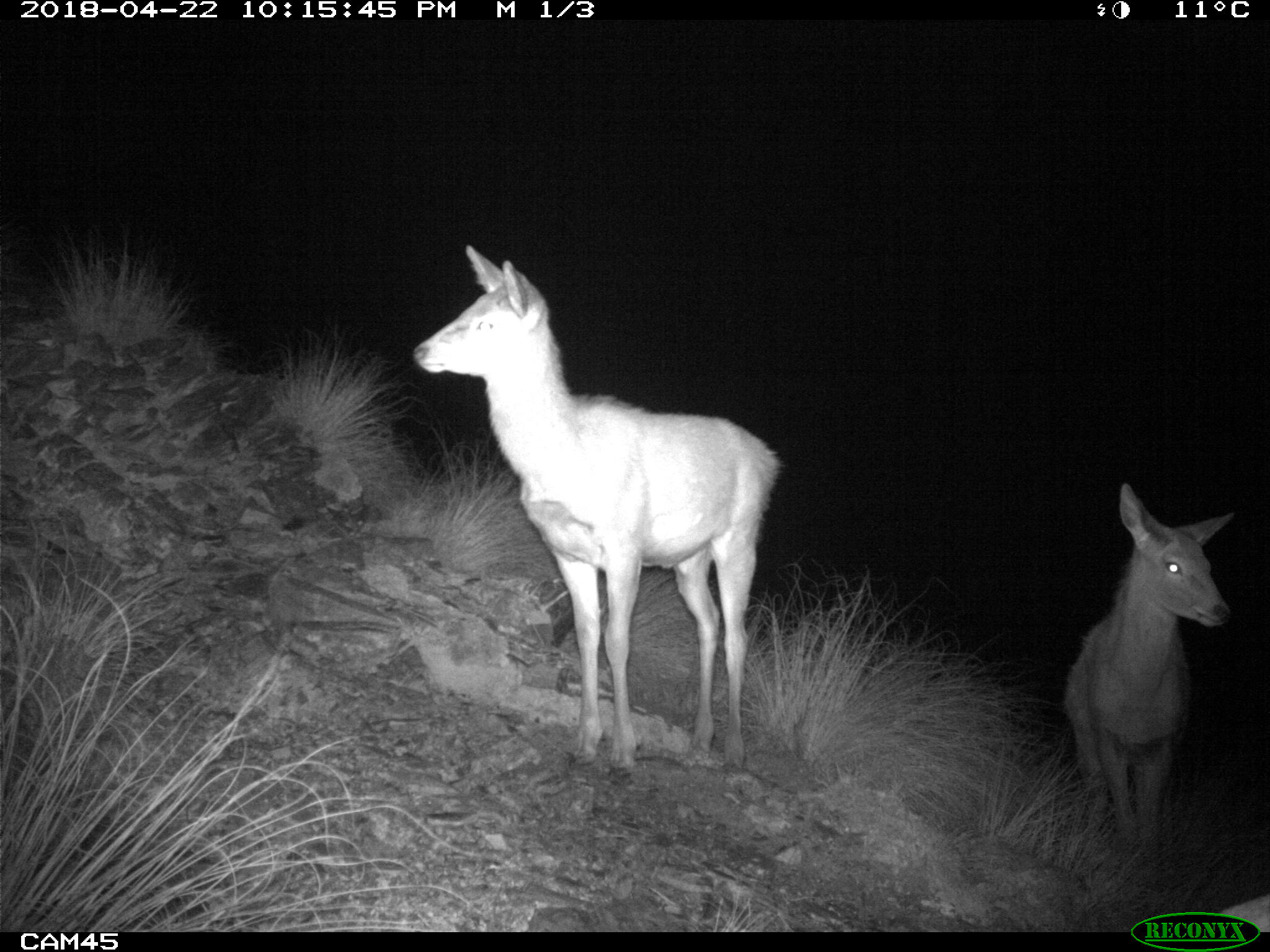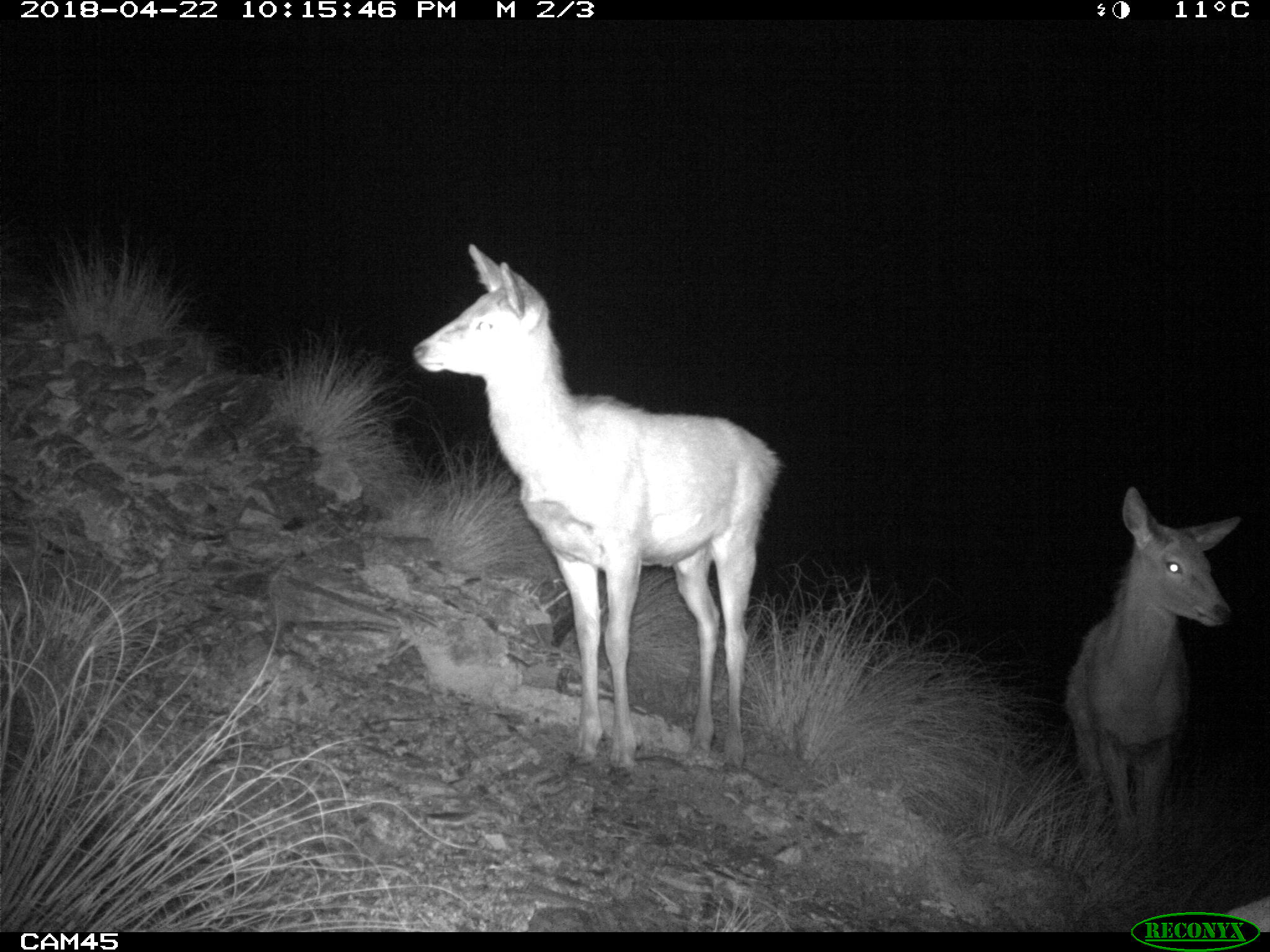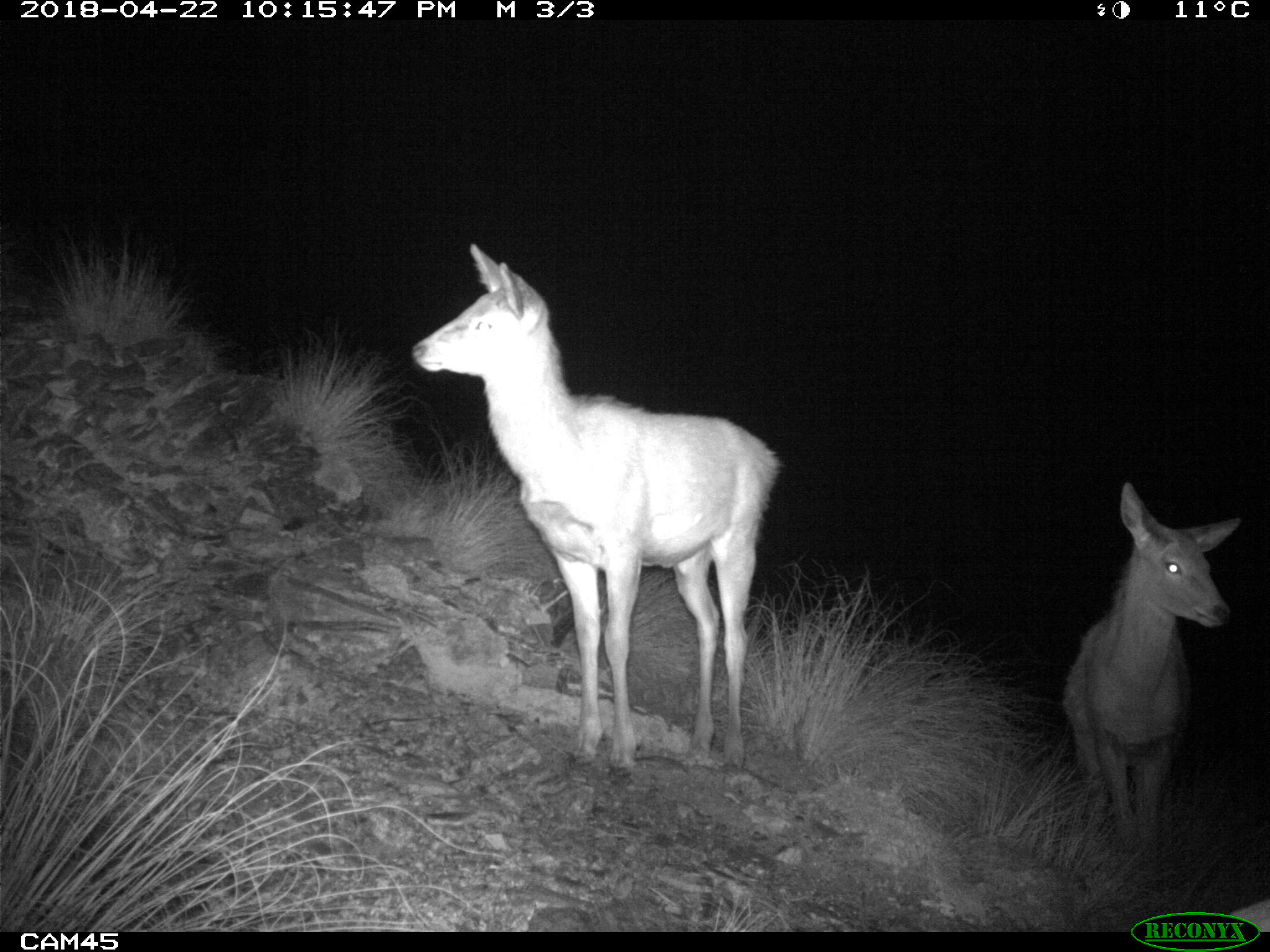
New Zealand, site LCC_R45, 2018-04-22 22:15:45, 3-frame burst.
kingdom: Animalia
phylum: Chordata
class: Mammalia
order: Artiodactyla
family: Cervidae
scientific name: Cervidae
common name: deer